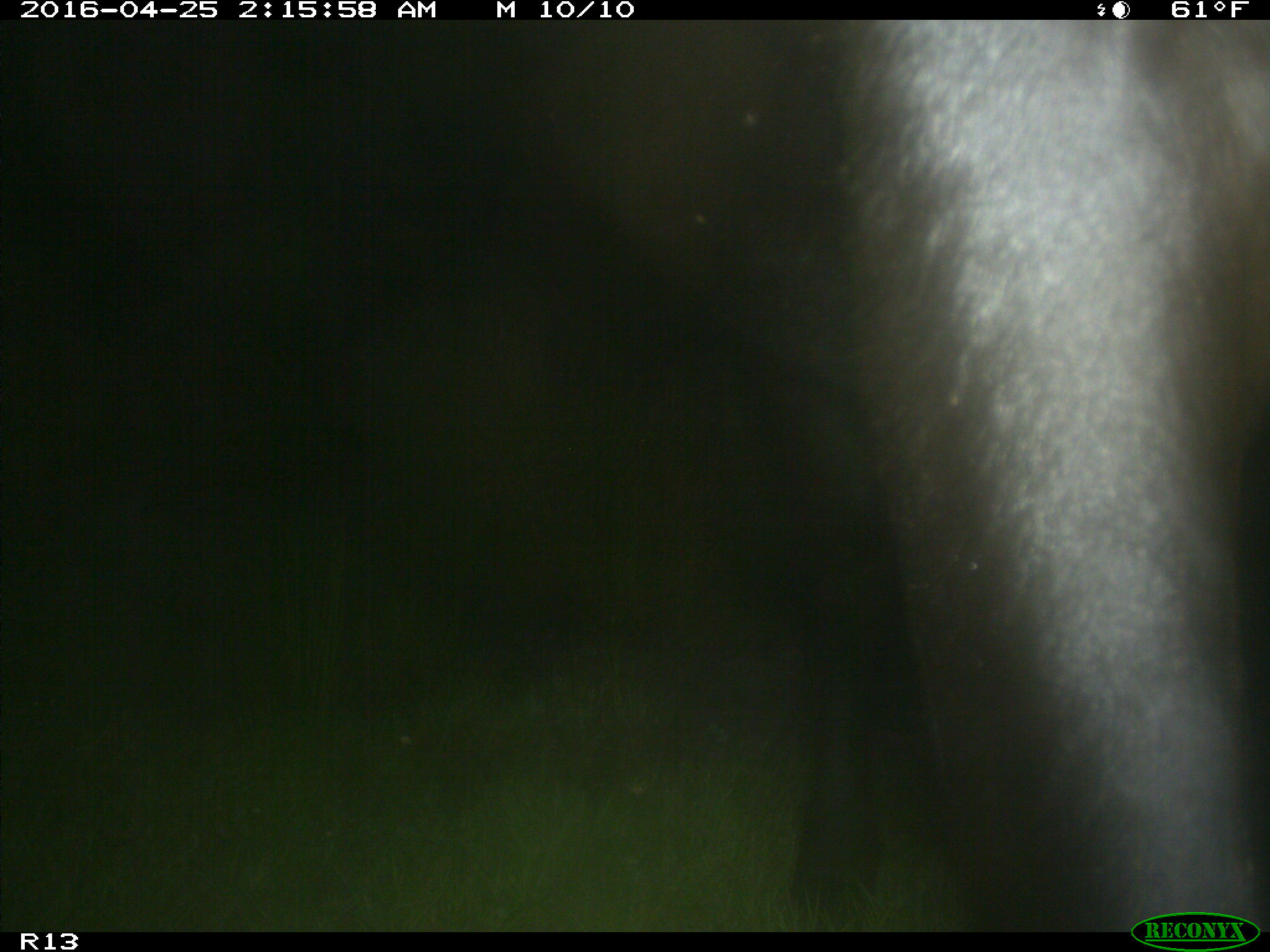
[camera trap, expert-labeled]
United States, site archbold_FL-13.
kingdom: Animalia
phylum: Chordata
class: Mammalia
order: Artiodactyla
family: Bovidae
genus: Bos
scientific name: Bos taurus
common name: domestic cow